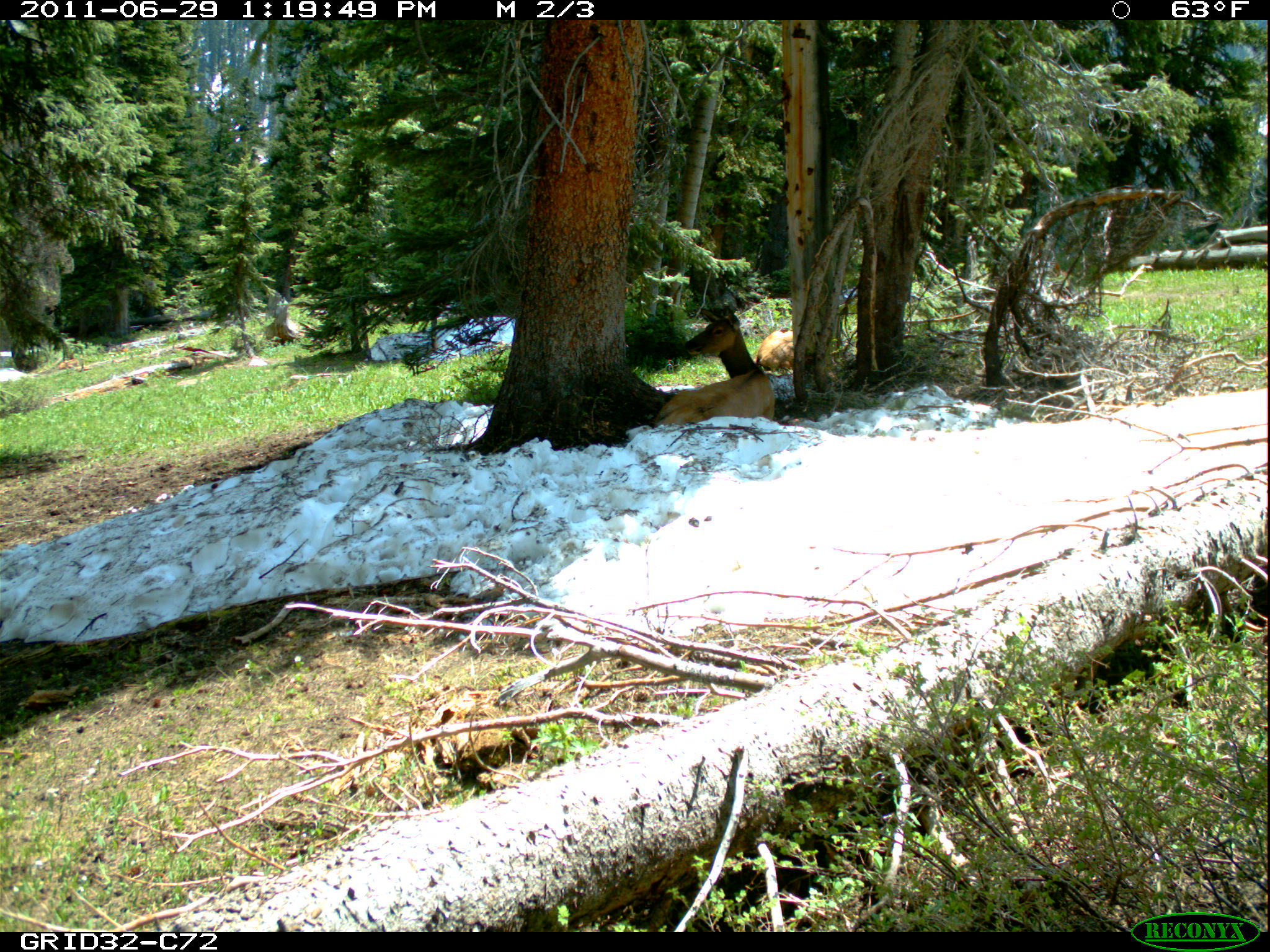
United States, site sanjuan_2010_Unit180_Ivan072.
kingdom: Animalia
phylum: Chordata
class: Mammalia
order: Artiodactyla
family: Cervidae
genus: Cervus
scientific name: Cervus elaphus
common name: red deer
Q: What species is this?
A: Cervus elaphus (red deer).